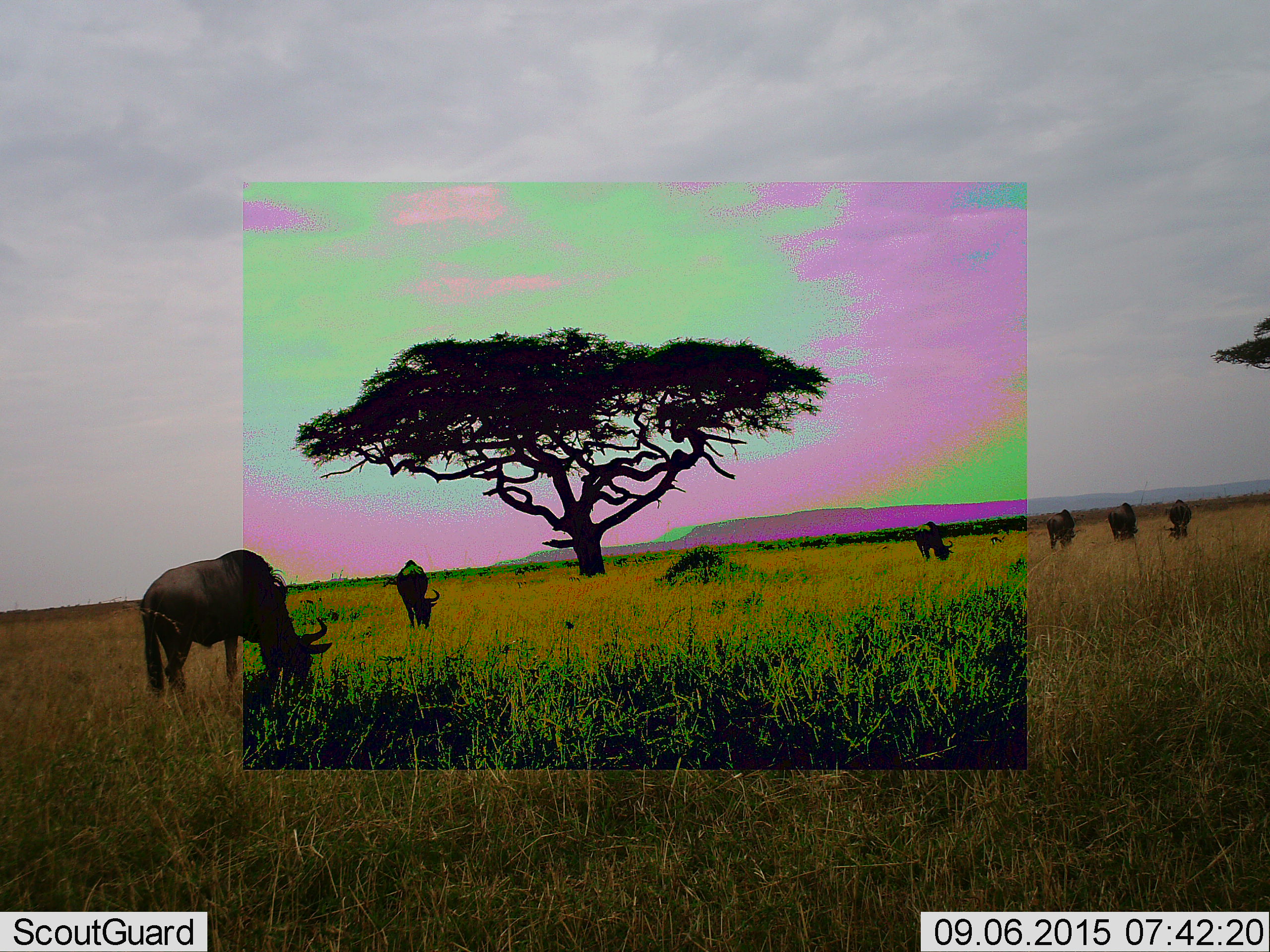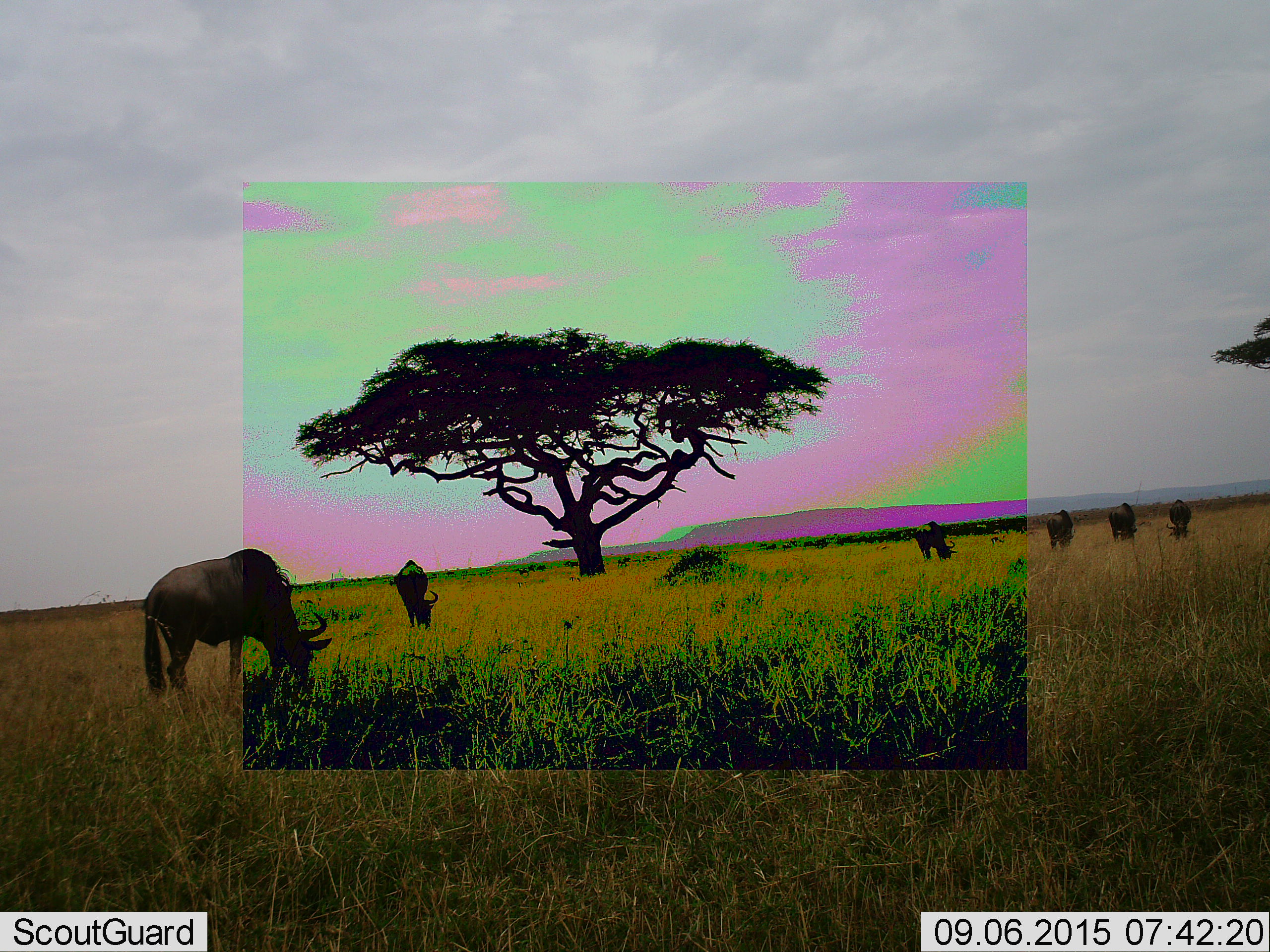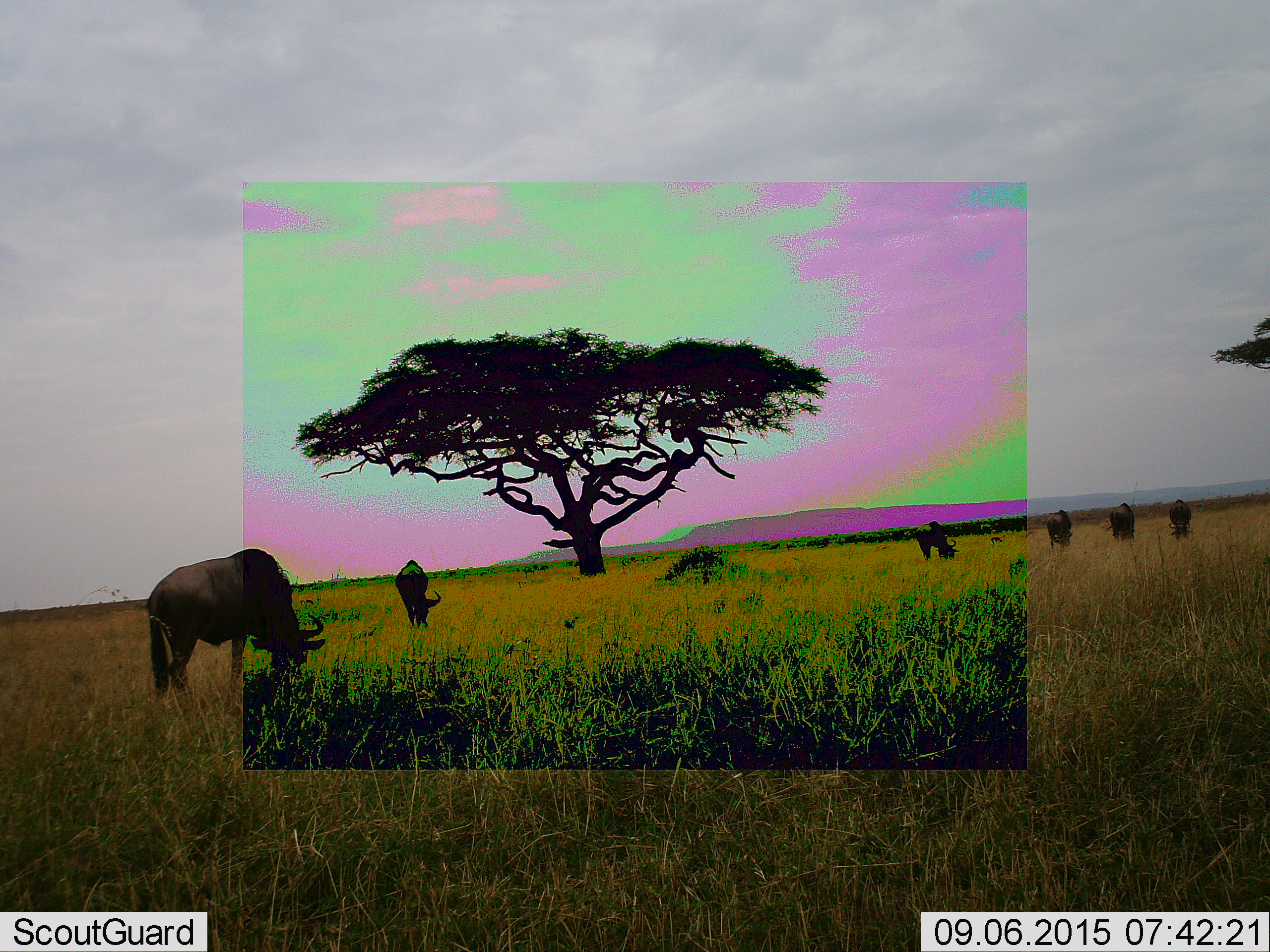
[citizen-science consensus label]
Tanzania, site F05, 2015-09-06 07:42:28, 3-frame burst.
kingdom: Animalia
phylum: Chordata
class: Mammalia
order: Artiodactyla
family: Bovidae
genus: Connochaetes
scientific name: Connochaetes taurinus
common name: blue wildebeest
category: wildebeest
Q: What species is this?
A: Wildebeest (blue wildebeest) (Connochaetes taurinus).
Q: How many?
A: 6.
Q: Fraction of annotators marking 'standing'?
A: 29%.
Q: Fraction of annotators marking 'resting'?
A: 0%.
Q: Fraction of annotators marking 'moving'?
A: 36%.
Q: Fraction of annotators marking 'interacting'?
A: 0%.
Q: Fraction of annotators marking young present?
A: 0%.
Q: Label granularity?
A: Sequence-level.